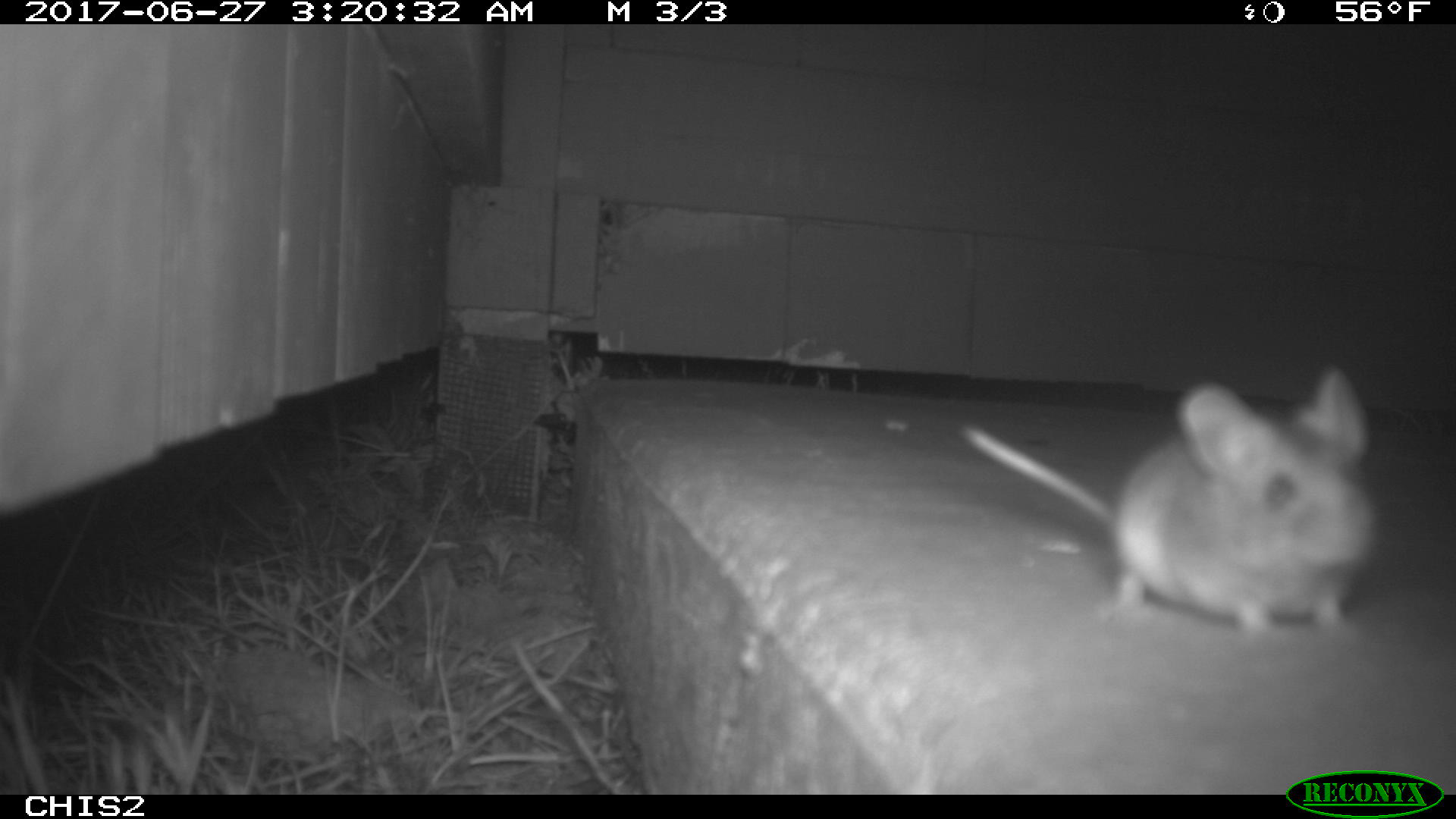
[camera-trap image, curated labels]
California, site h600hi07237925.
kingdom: Animalia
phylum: Chordata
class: Mammalia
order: Rodentia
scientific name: Rodentia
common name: rodent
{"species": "rodent (Rodentia)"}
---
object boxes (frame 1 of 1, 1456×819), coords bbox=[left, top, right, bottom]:
rodent: bbox=[959, 366, 1381, 637]